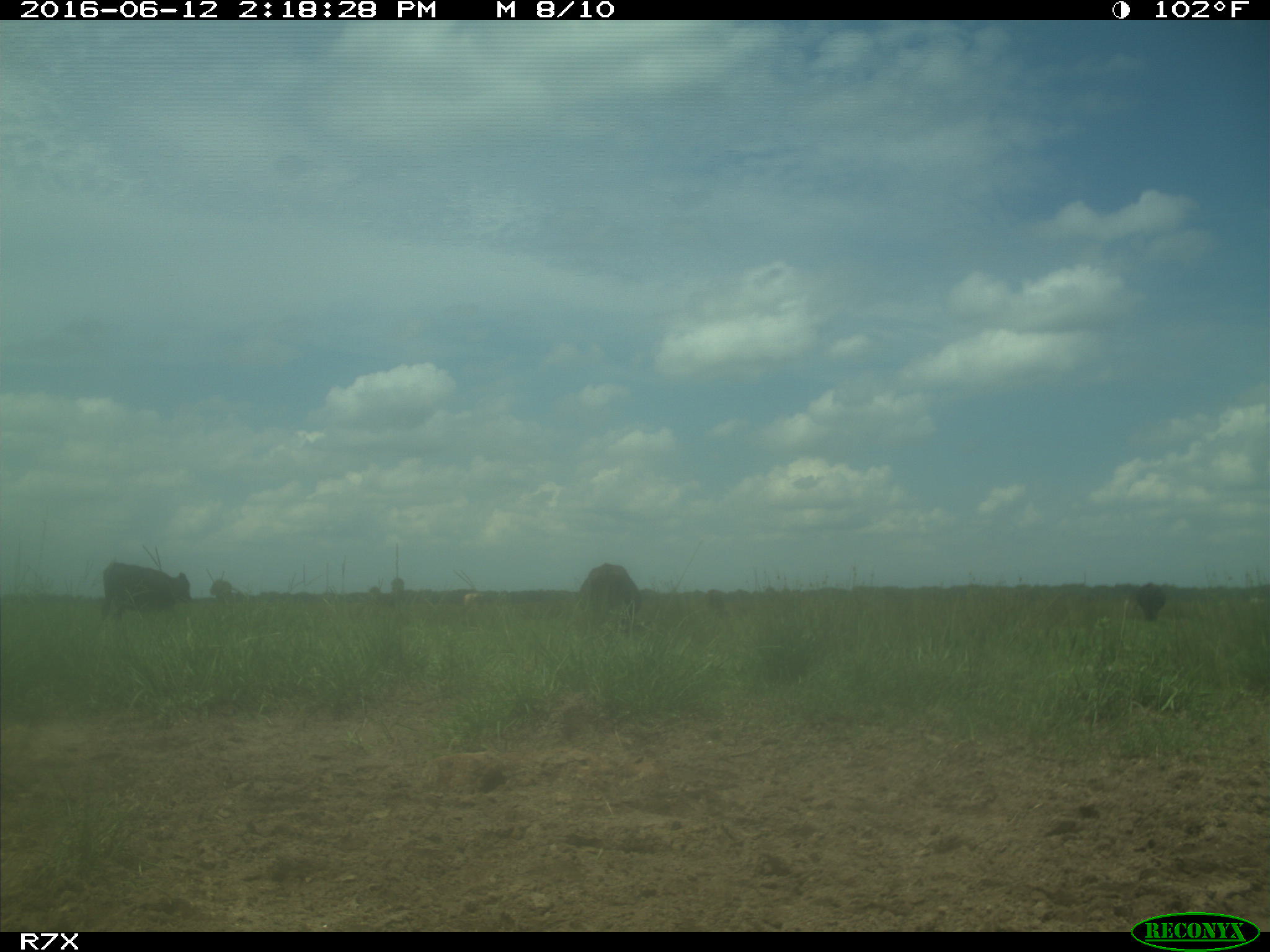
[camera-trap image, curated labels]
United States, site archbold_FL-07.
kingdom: Animalia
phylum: Chordata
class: Mammalia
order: Artiodactyla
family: Bovidae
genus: Bos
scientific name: Bos taurus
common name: domestic cow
Bos taurus (domestic cow).